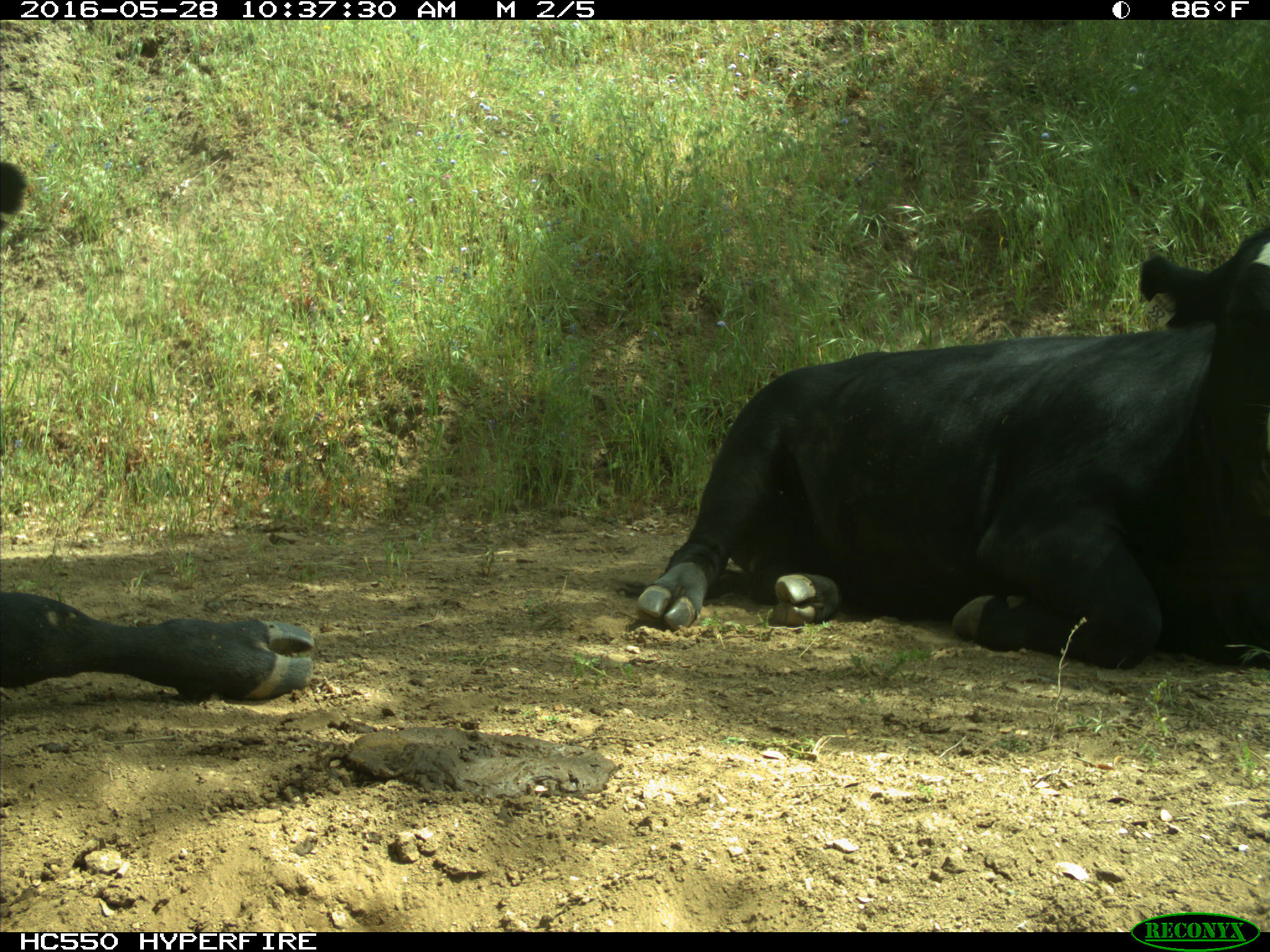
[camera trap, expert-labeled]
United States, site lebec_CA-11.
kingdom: Animalia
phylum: Chordata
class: Mammalia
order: Artiodactyla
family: Bovidae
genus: Bos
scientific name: Bos taurus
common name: domestic cow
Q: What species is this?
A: Bos taurus (domestic cow).